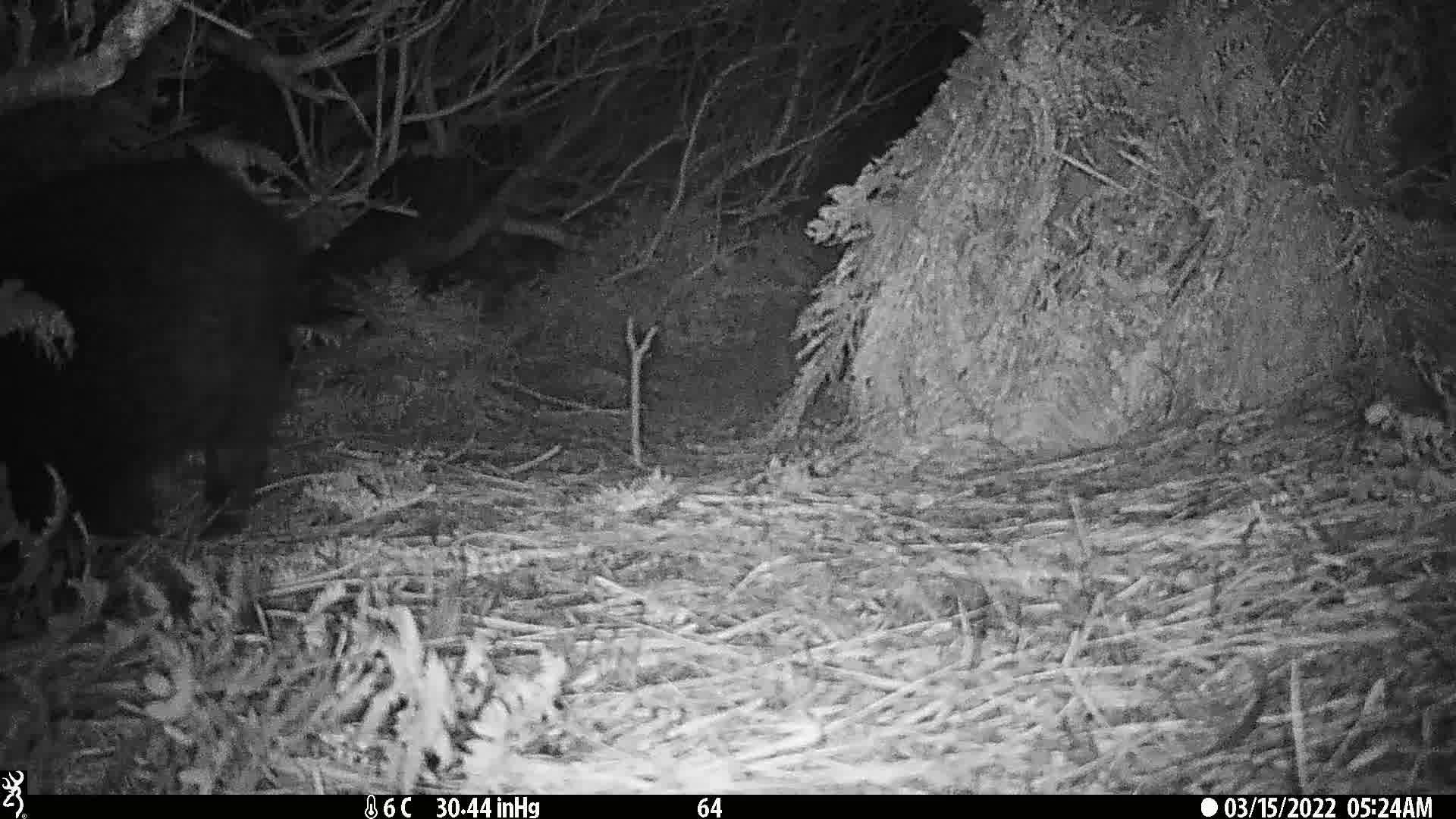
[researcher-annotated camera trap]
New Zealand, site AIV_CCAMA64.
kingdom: Animalia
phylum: Chordata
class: Mammalia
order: Artiodactyla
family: Suidae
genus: Sus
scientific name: Sus scrofa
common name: pig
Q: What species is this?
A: Pig (Sus scrofa).